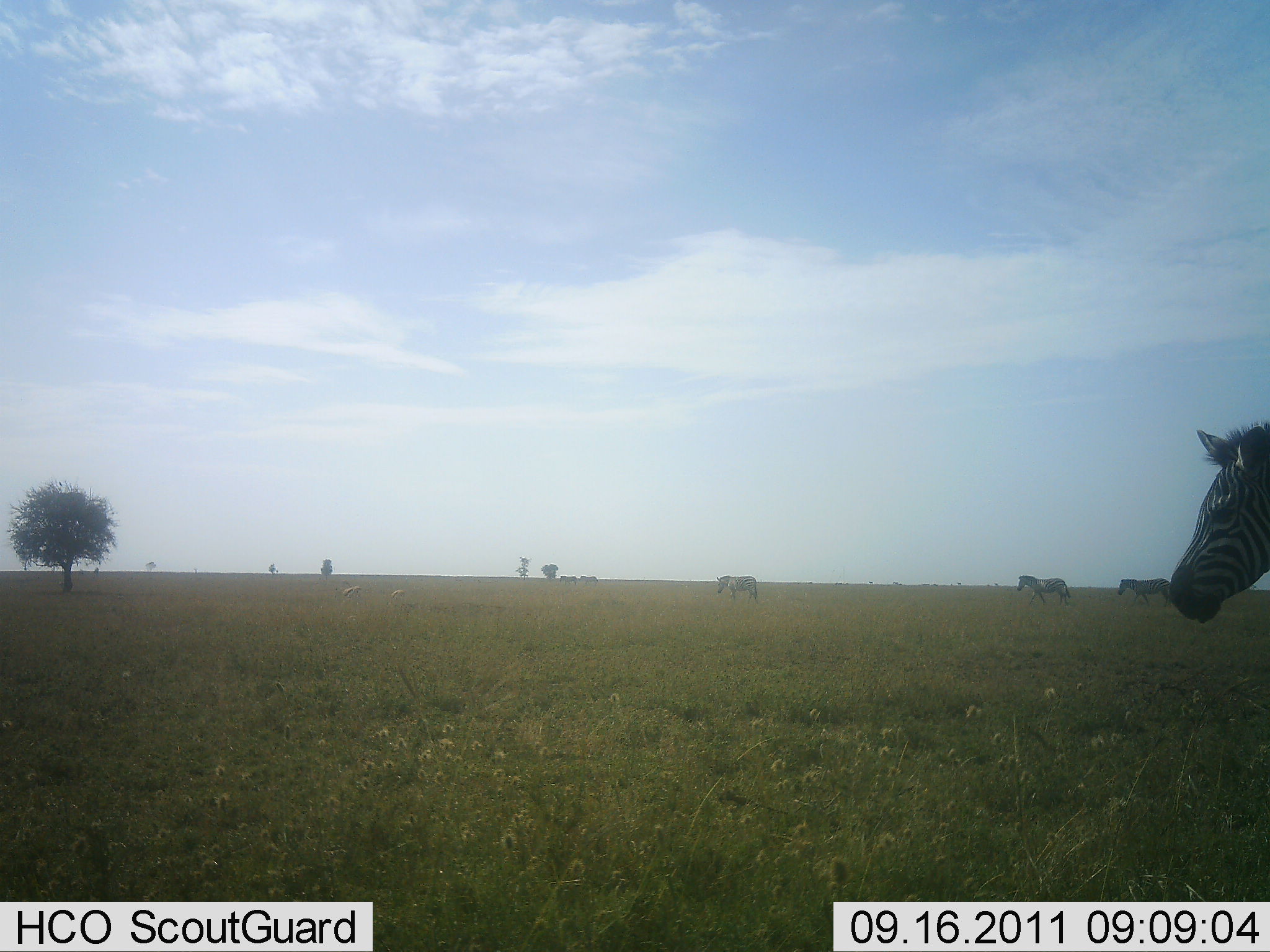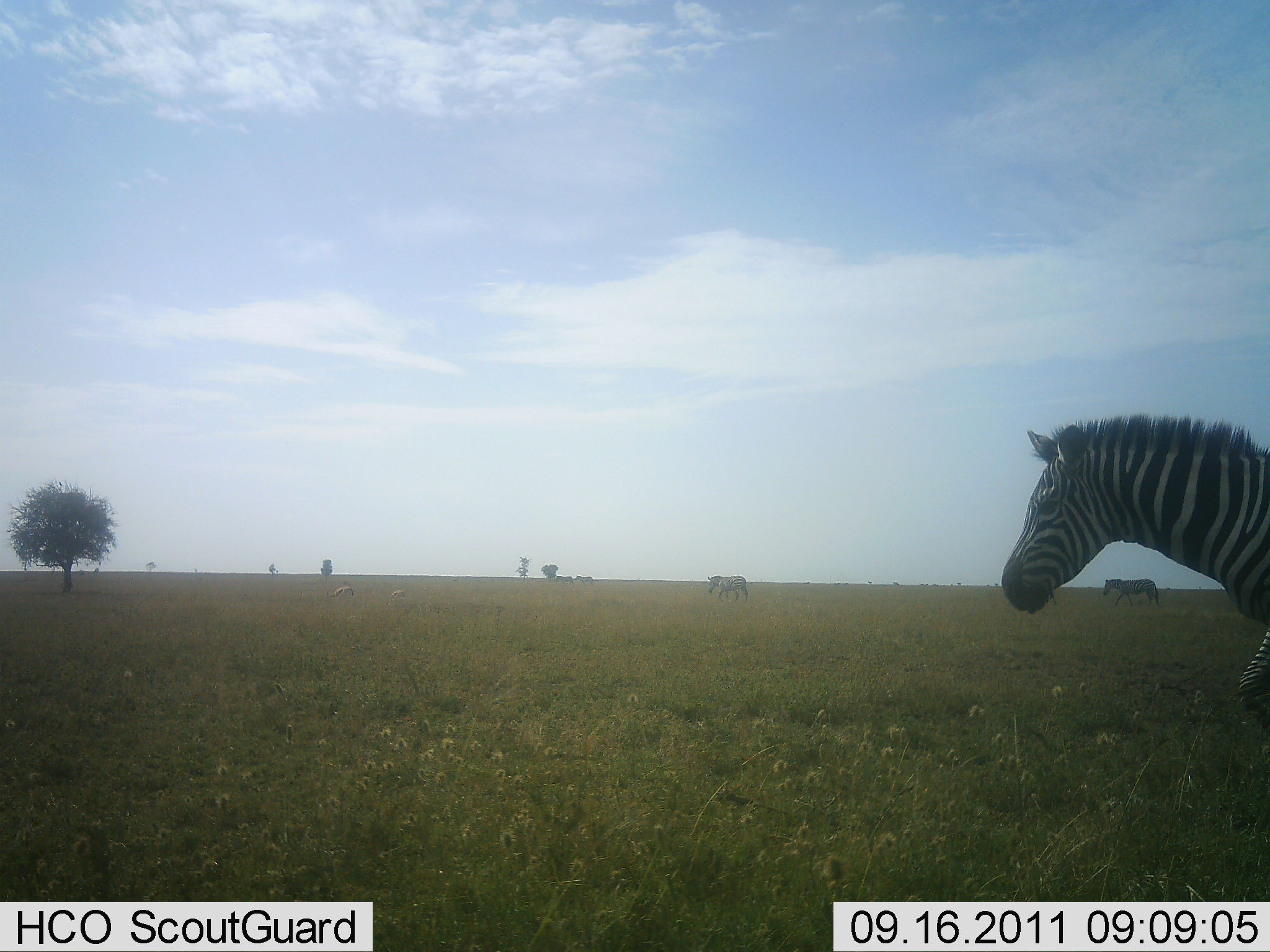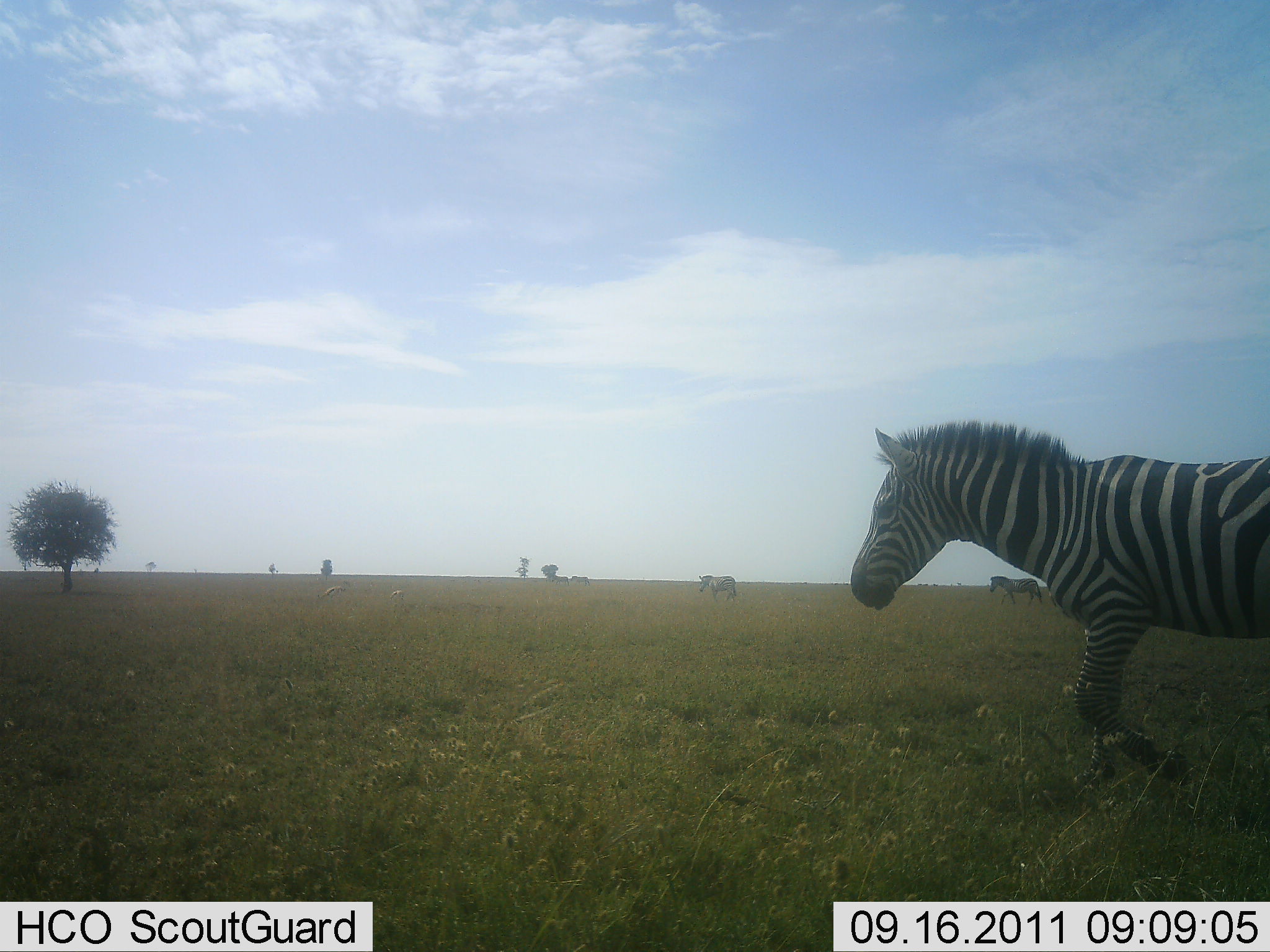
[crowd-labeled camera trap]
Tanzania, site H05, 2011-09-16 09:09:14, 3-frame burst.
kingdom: Animalia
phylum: Chordata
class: Mammalia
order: Perissodactyla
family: Equidae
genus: Equus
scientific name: Equus quagga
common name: plains zebra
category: zebra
Zebra (plains zebra) (Equus quagga), count 6. Behavior (volunteer vote fractions): standing 0%, resting 0%, moving 100%, interacting 0%. Young present (vote fraction): 0%. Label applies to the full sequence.